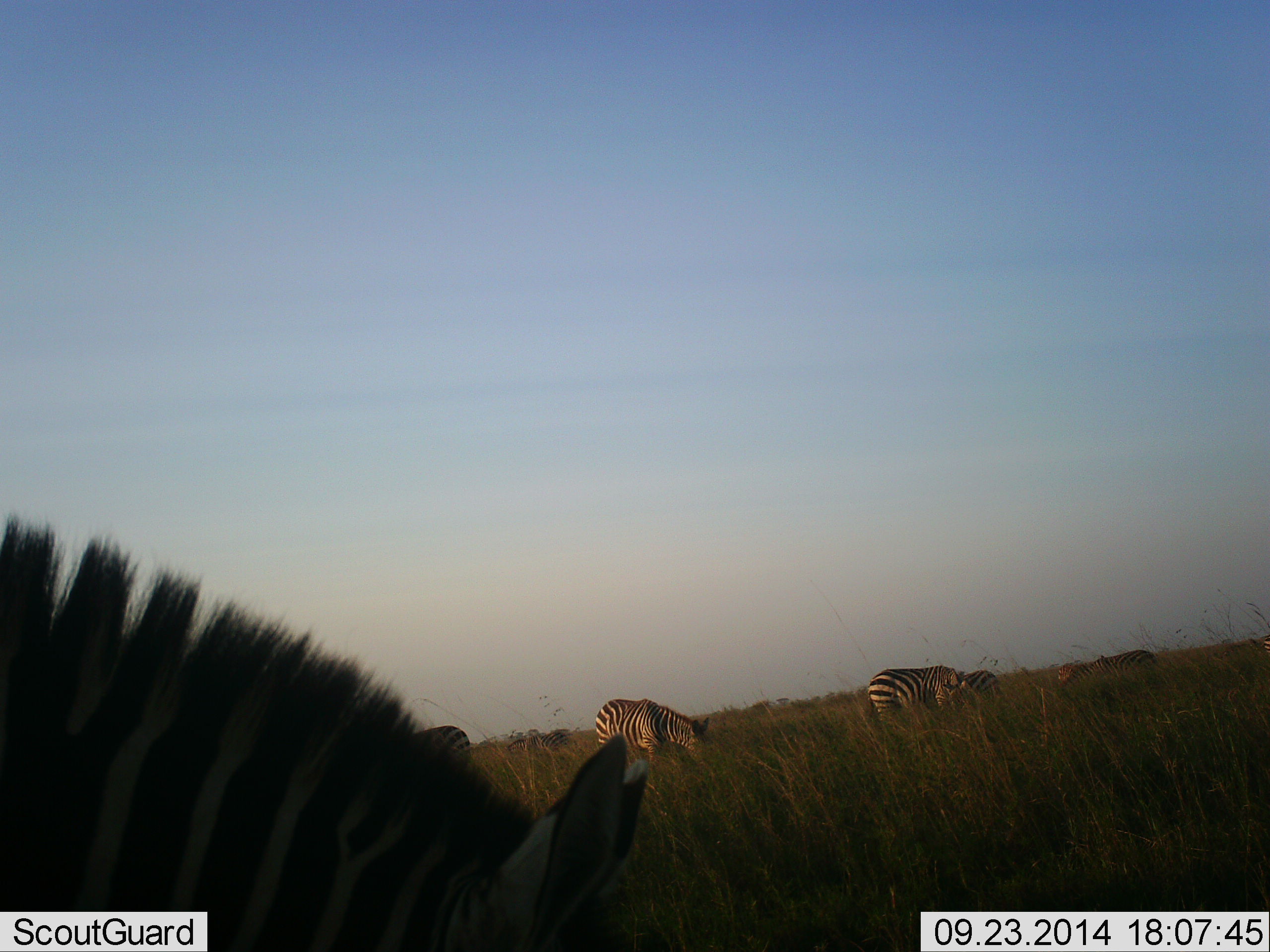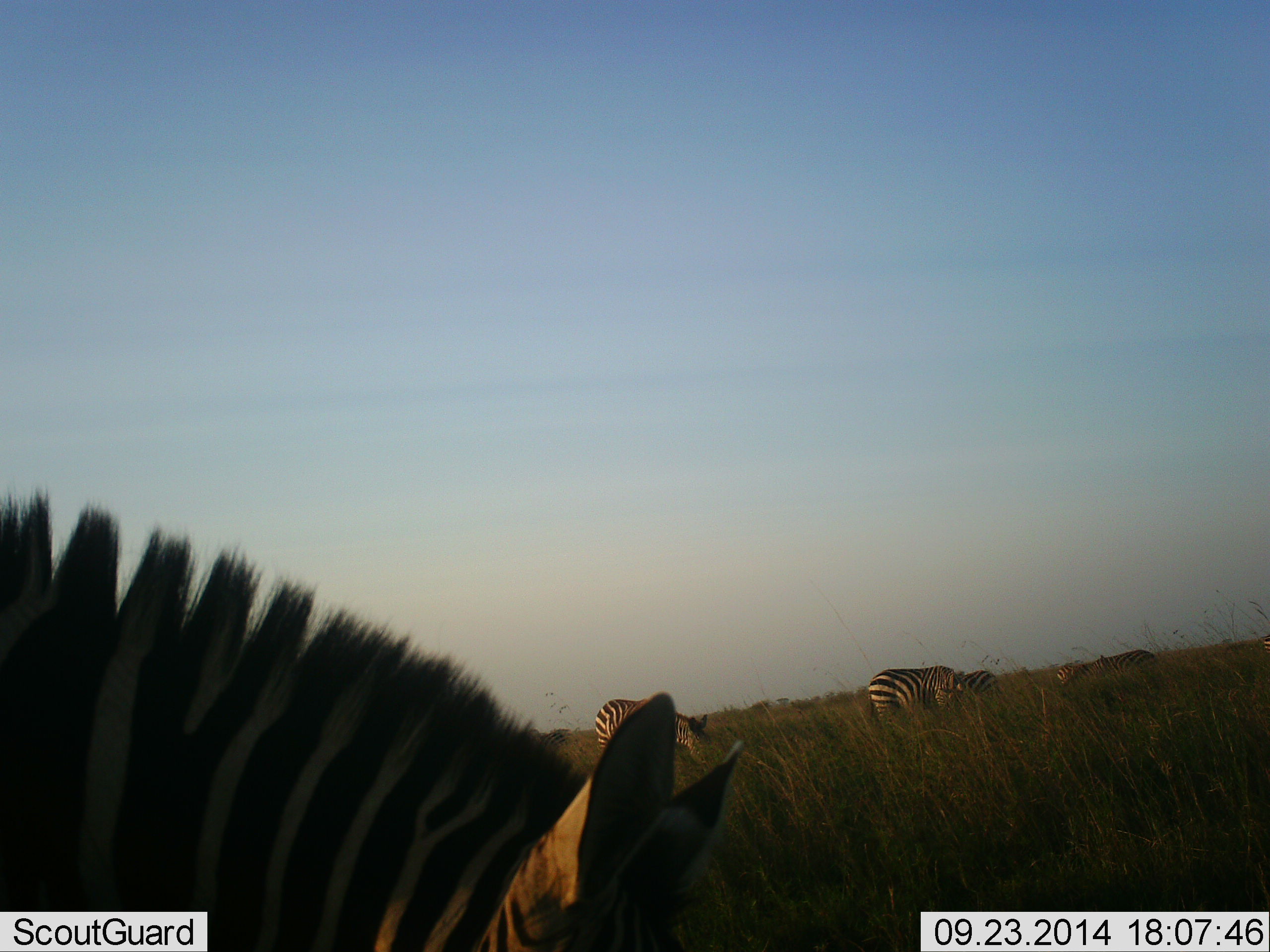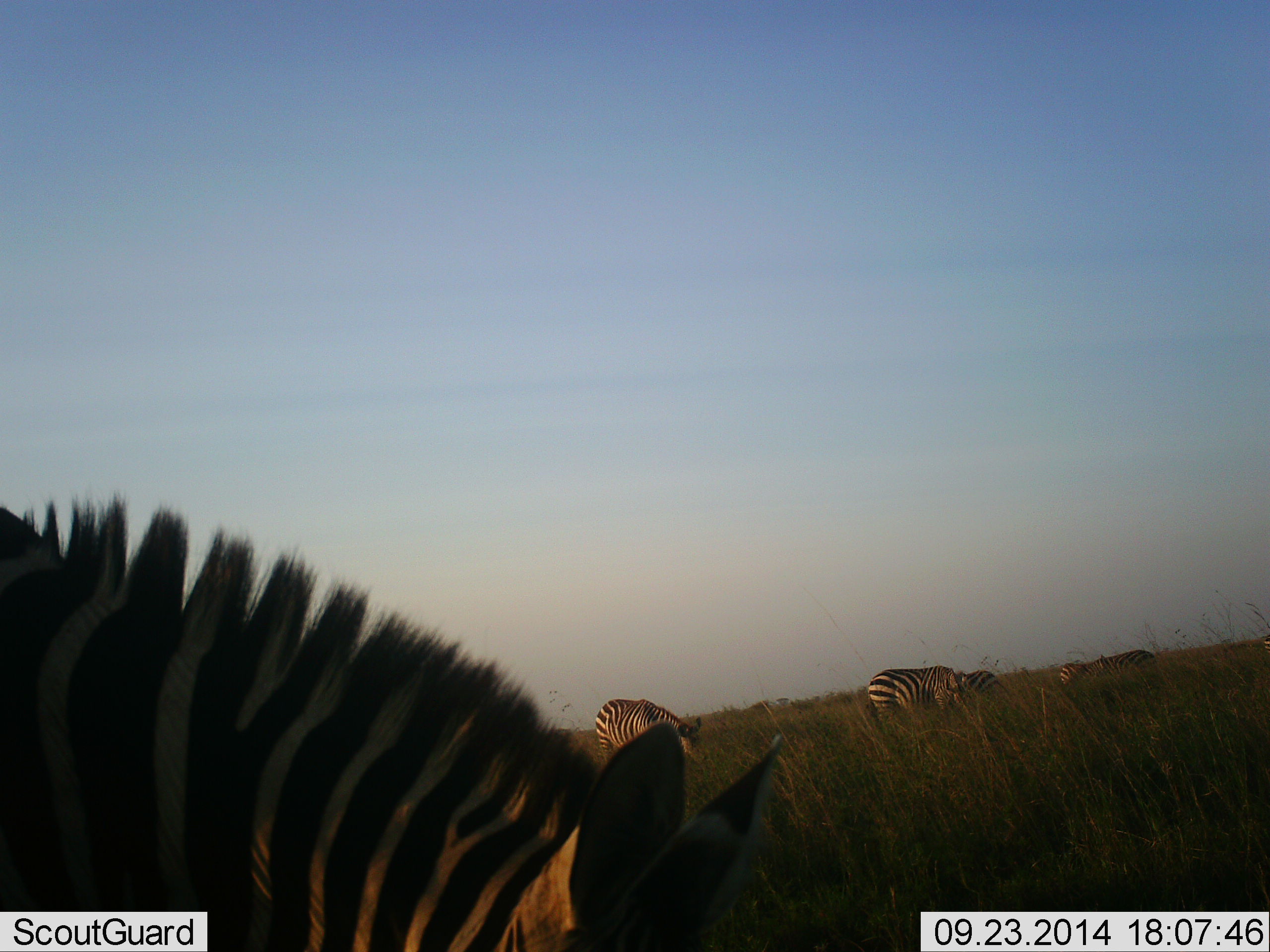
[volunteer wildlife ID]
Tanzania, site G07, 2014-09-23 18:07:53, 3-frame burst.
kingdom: Animalia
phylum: Chordata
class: Mammalia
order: Perissodactyla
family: Equidae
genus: Equus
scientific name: Equus quagga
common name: plains zebra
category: zebra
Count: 5.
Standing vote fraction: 9%.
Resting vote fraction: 0%.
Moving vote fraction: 9%.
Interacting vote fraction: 0%.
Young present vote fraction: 0%.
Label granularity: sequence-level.